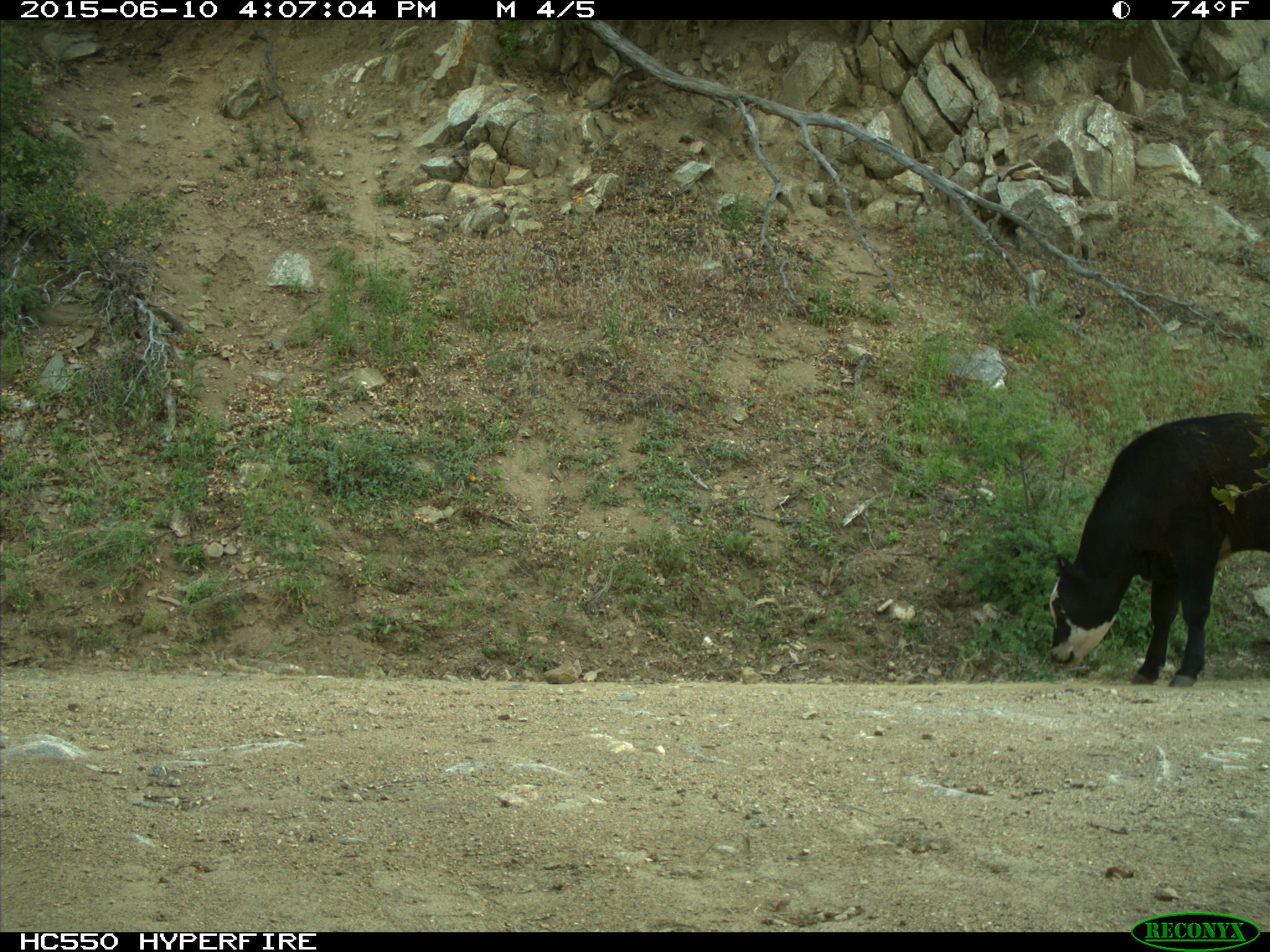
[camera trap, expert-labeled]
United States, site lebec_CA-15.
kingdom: Animalia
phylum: Chordata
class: Mammalia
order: Artiodactyla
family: Bovidae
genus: Bos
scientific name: Bos taurus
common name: domestic cow